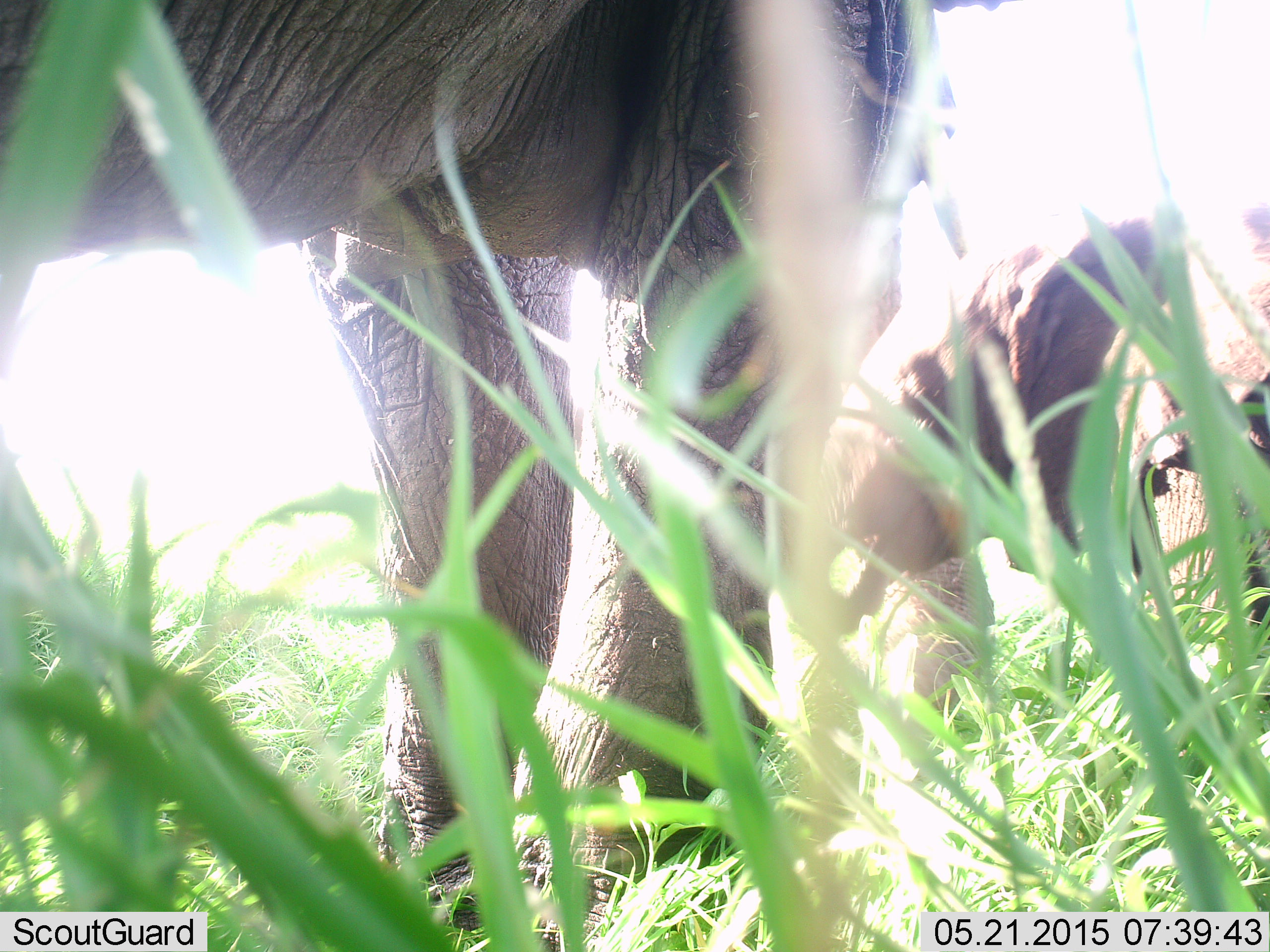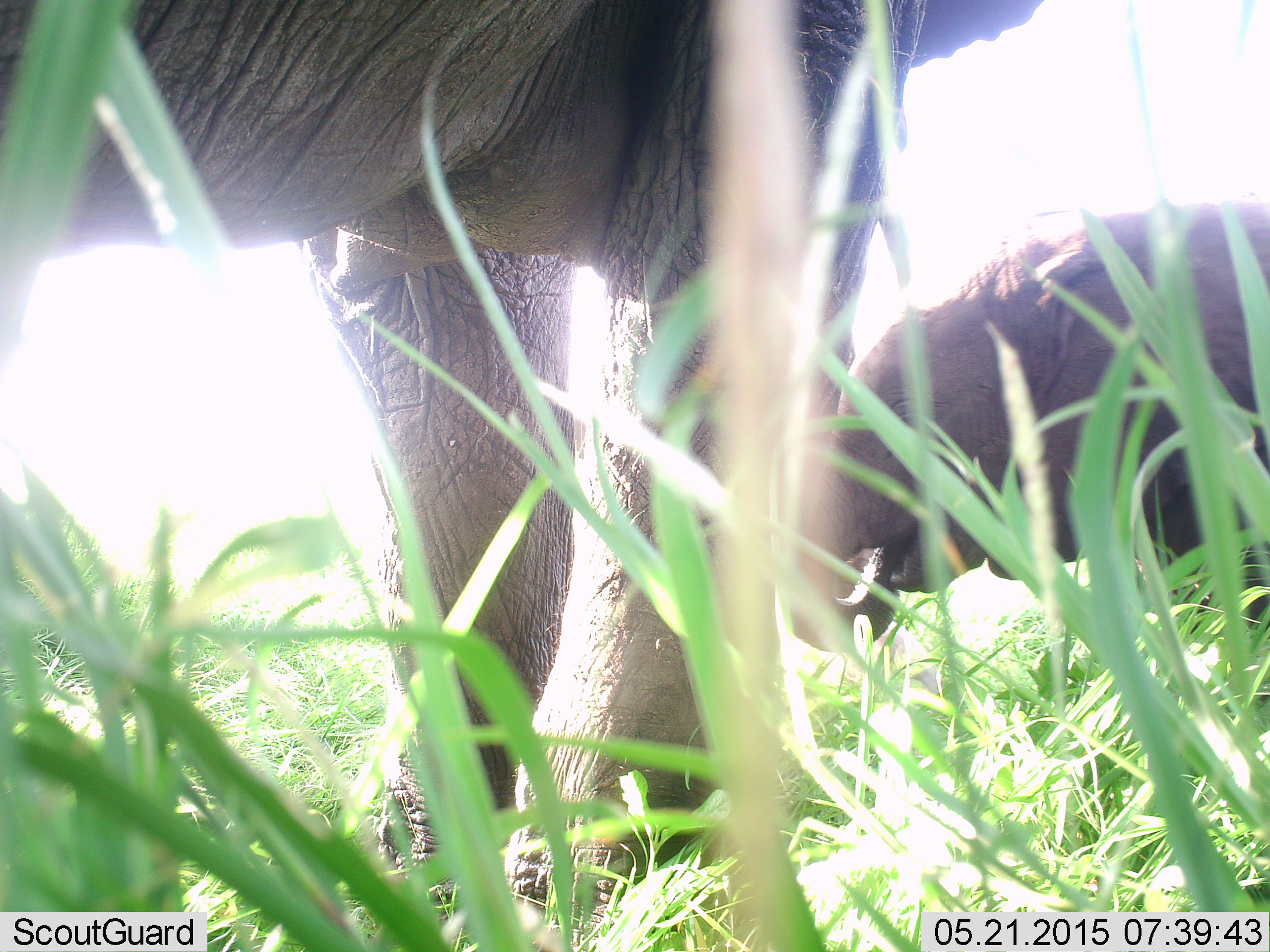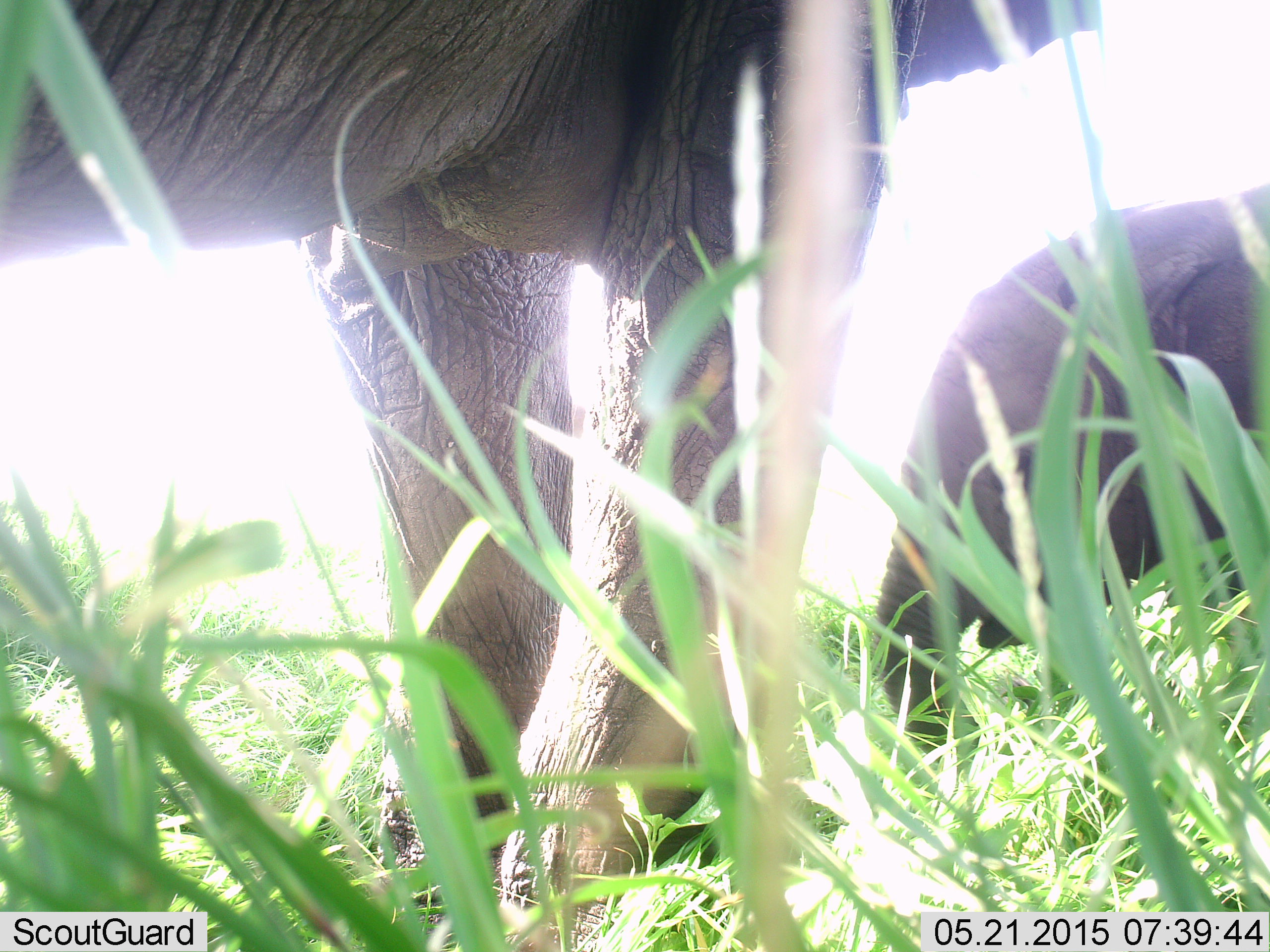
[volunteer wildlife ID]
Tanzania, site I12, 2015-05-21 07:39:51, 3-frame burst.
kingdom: Animalia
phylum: Chordata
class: Mammalia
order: Proboscidea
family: Elephantidae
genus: Loxodonta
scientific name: Loxodonta africana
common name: african bush elephant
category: elephant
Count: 2.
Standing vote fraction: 70%.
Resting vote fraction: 0%.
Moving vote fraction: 10%.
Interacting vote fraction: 0%.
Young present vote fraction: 50%.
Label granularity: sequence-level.